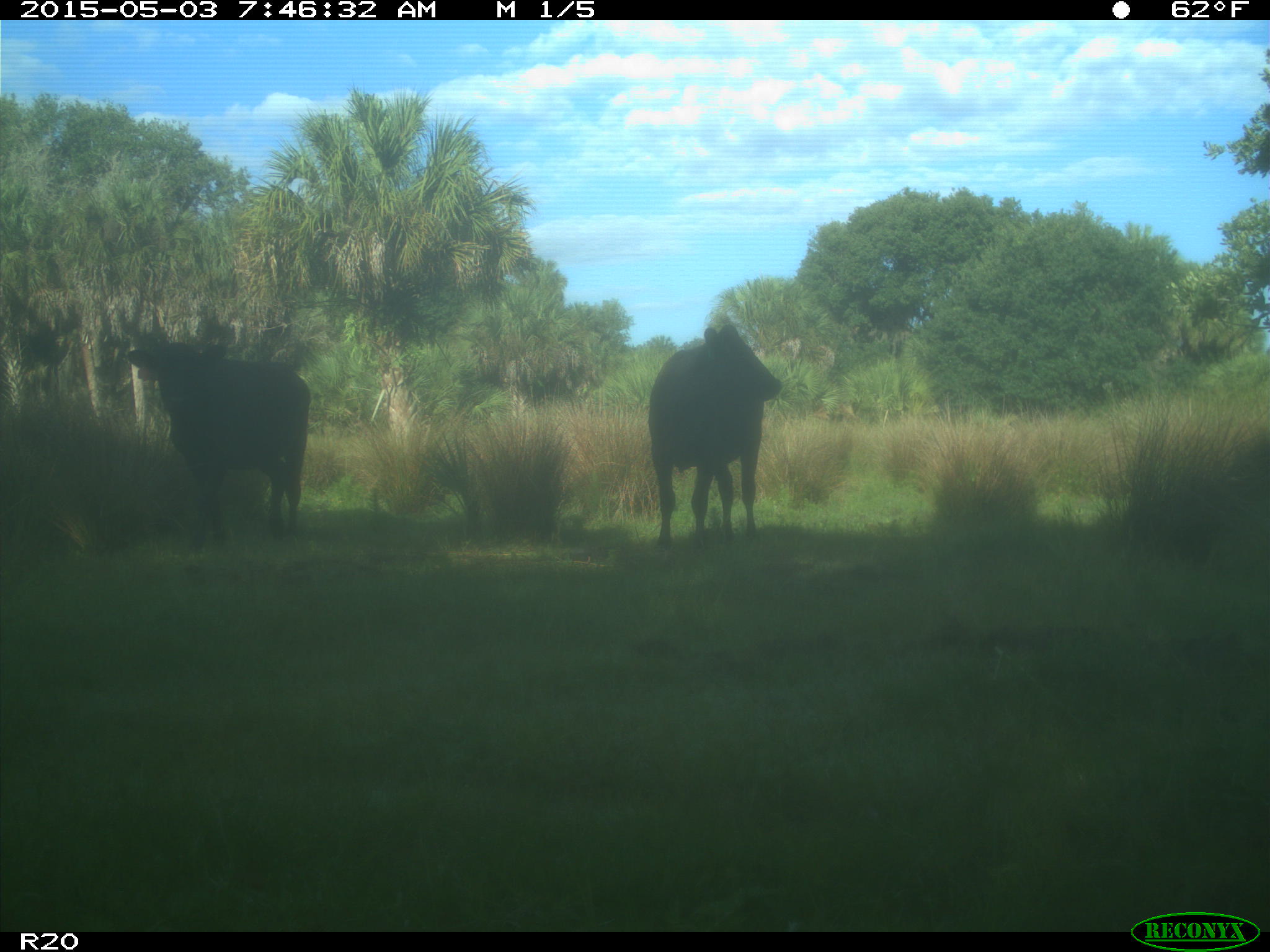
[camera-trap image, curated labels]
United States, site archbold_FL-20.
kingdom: Animalia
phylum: Chordata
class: Mammalia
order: Artiodactyla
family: Bovidae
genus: Bos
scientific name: Bos taurus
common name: domestic cow